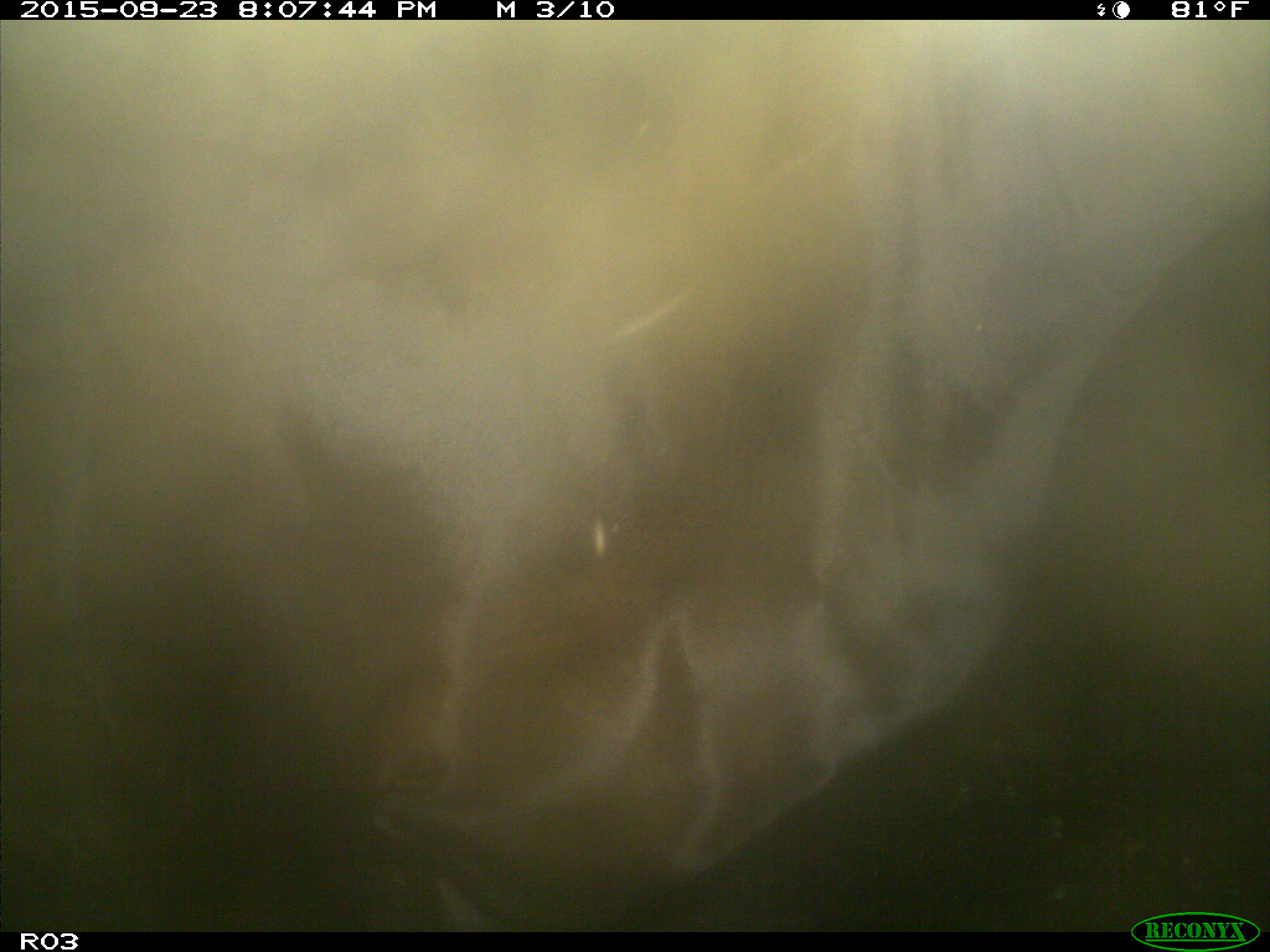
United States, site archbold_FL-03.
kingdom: Animalia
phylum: Chordata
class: Mammalia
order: Artiodactyla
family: Bovidae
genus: Bos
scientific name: Bos taurus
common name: domestic cow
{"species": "Bos taurus (domestic cow)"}